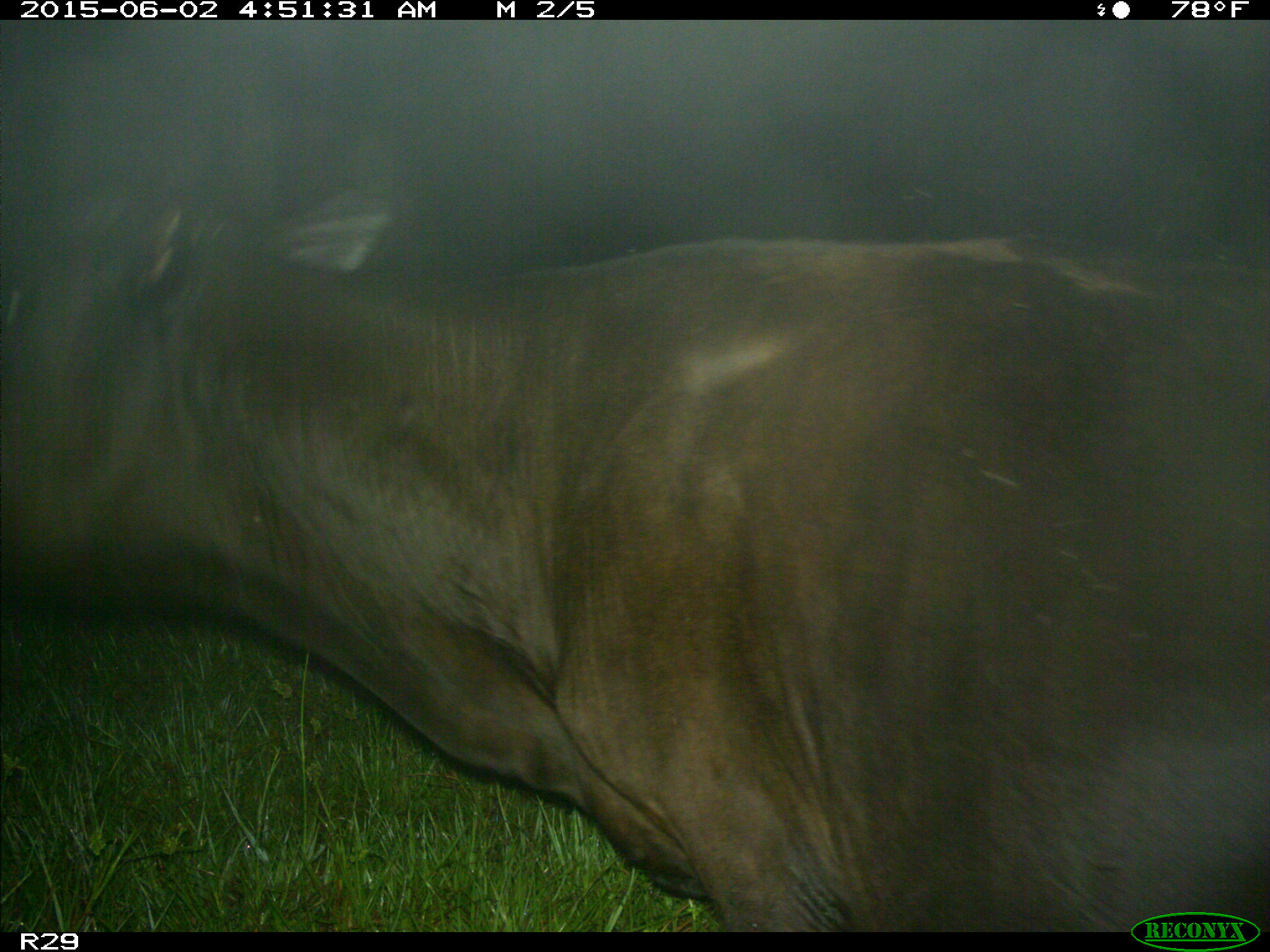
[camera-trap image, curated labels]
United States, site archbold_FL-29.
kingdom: Animalia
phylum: Chordata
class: Mammalia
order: Artiodactyla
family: Bovidae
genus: Bos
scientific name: Bos taurus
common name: domestic cow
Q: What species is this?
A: Bos taurus (domestic cow).